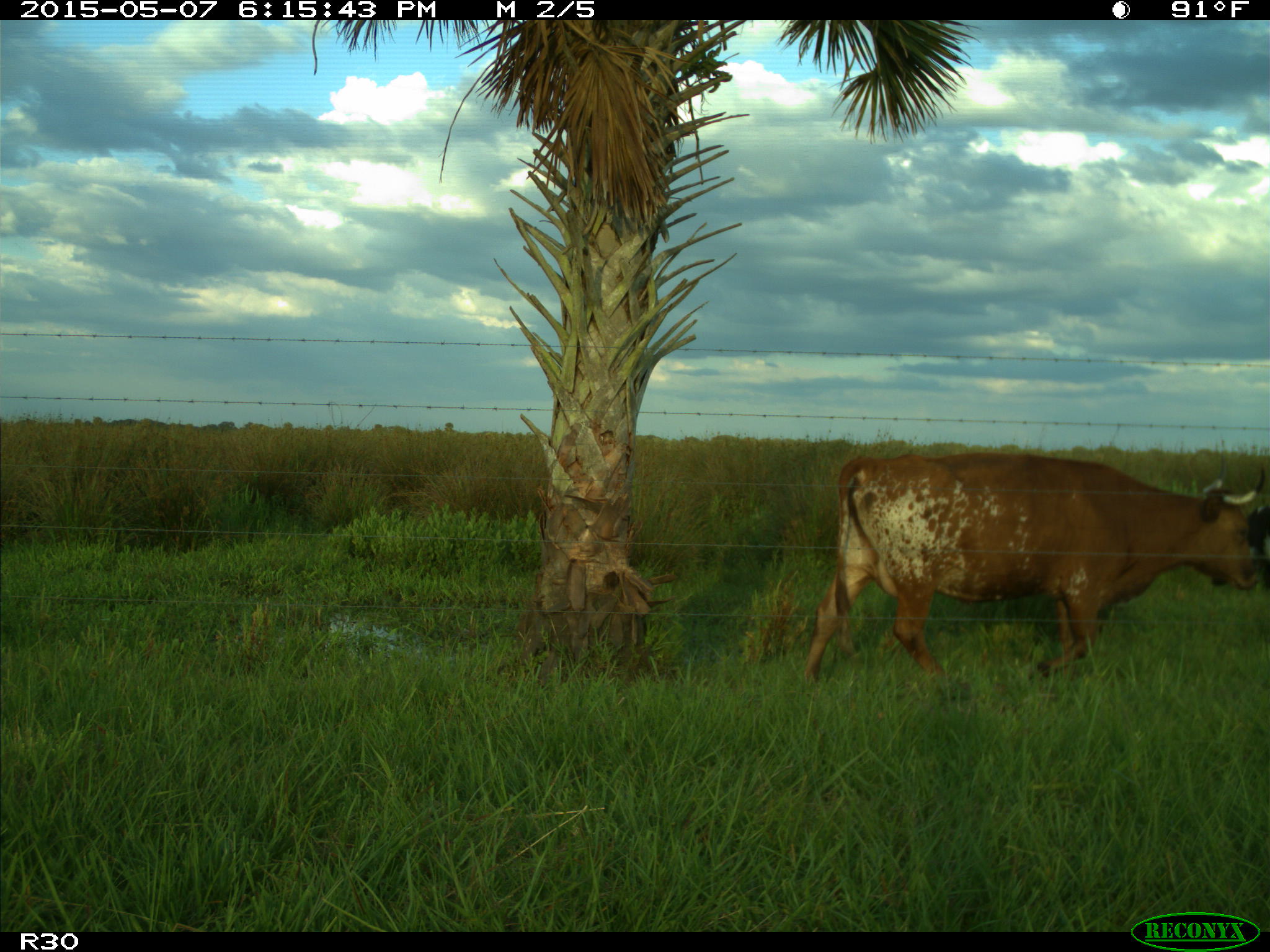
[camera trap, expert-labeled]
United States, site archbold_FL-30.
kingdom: Animalia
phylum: Chordata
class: Mammalia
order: Artiodactyla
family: Bovidae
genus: Bos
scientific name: Bos taurus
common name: domestic cow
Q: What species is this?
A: Bos taurus (domestic cow).